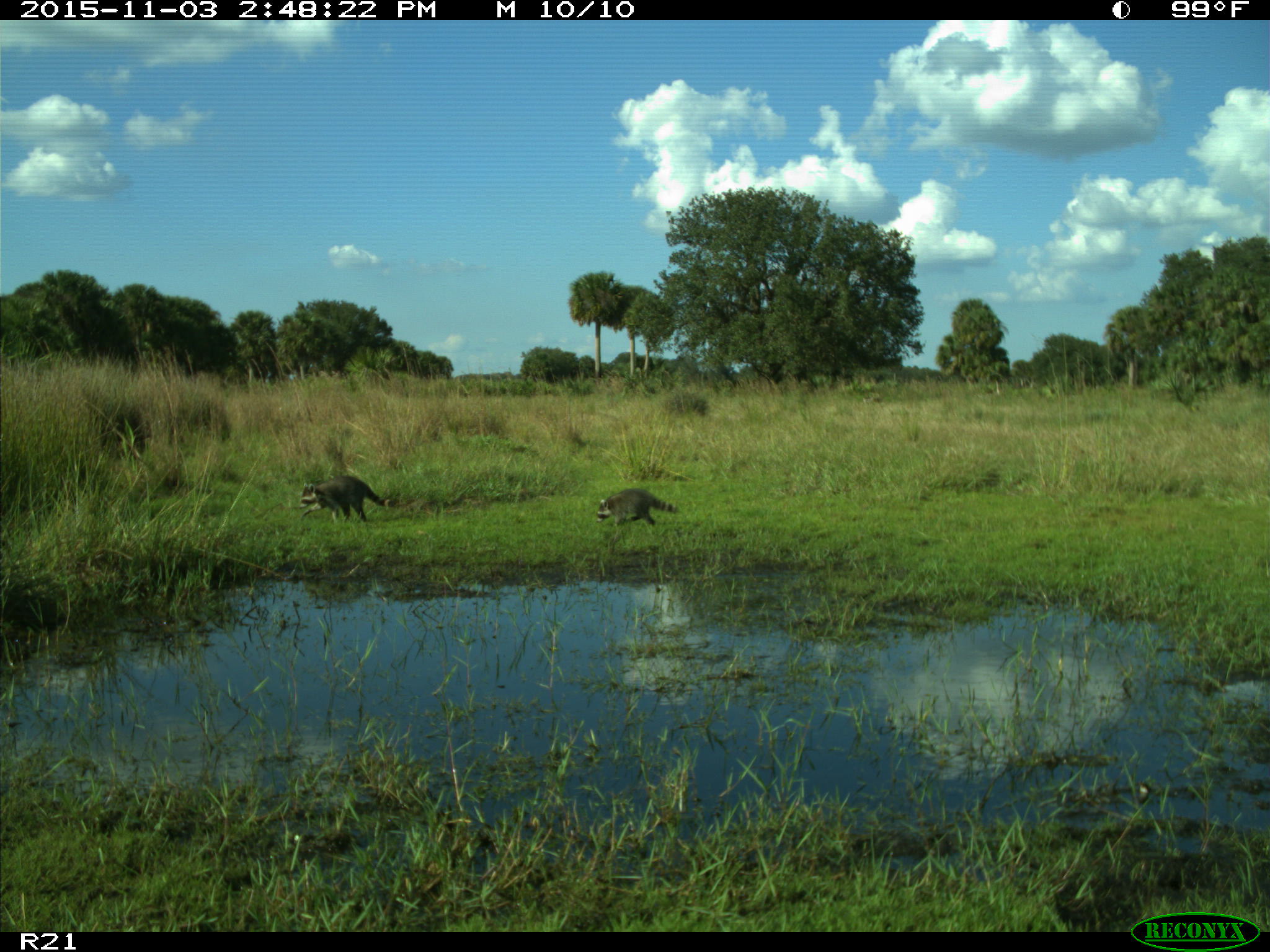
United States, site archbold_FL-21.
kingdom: Animalia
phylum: Chordata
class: Mammalia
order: Carnivora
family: Procyonidae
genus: Procyon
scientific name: Procyon lotor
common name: common raccoon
Procyon lotor (common raccoon).